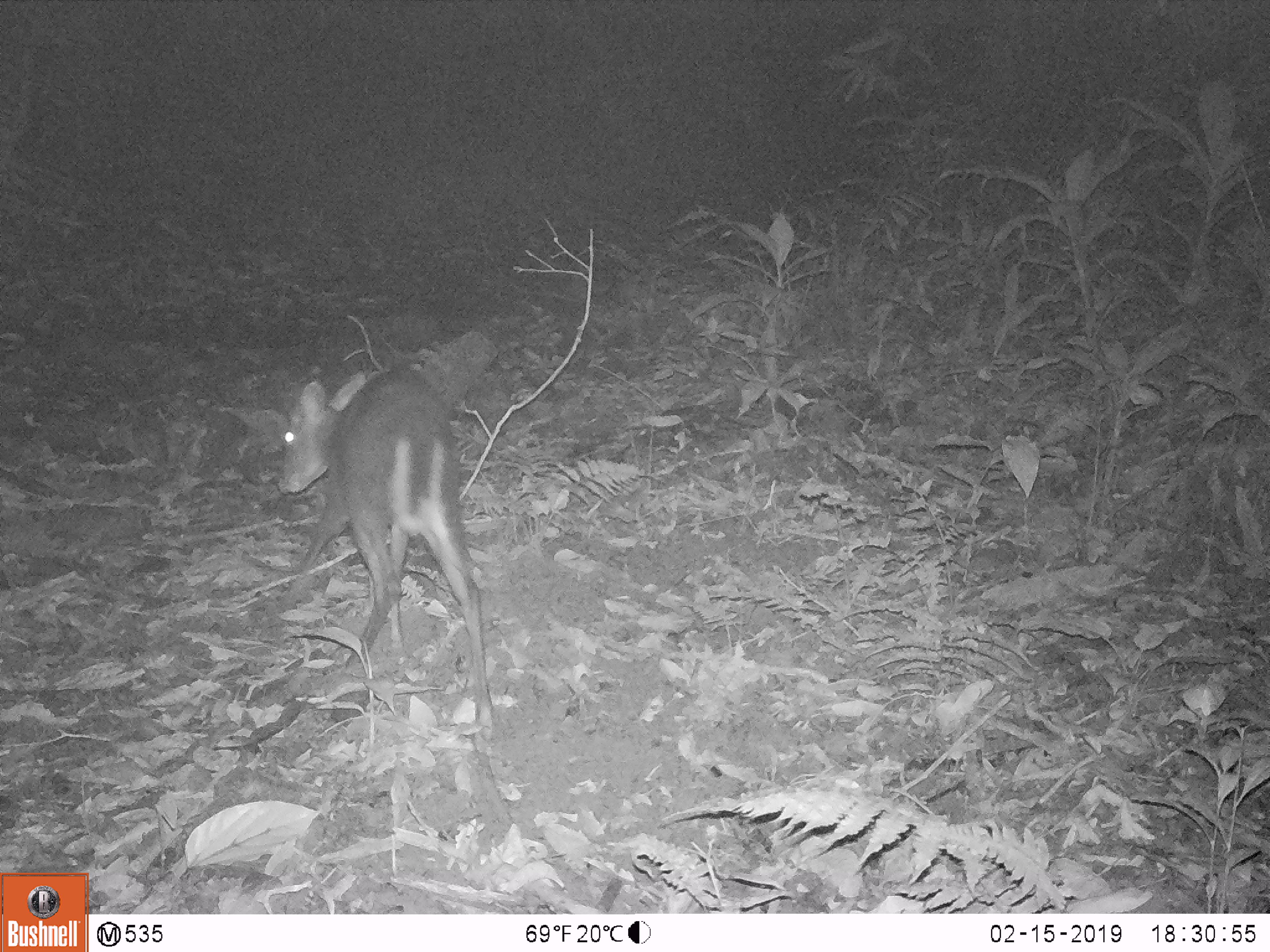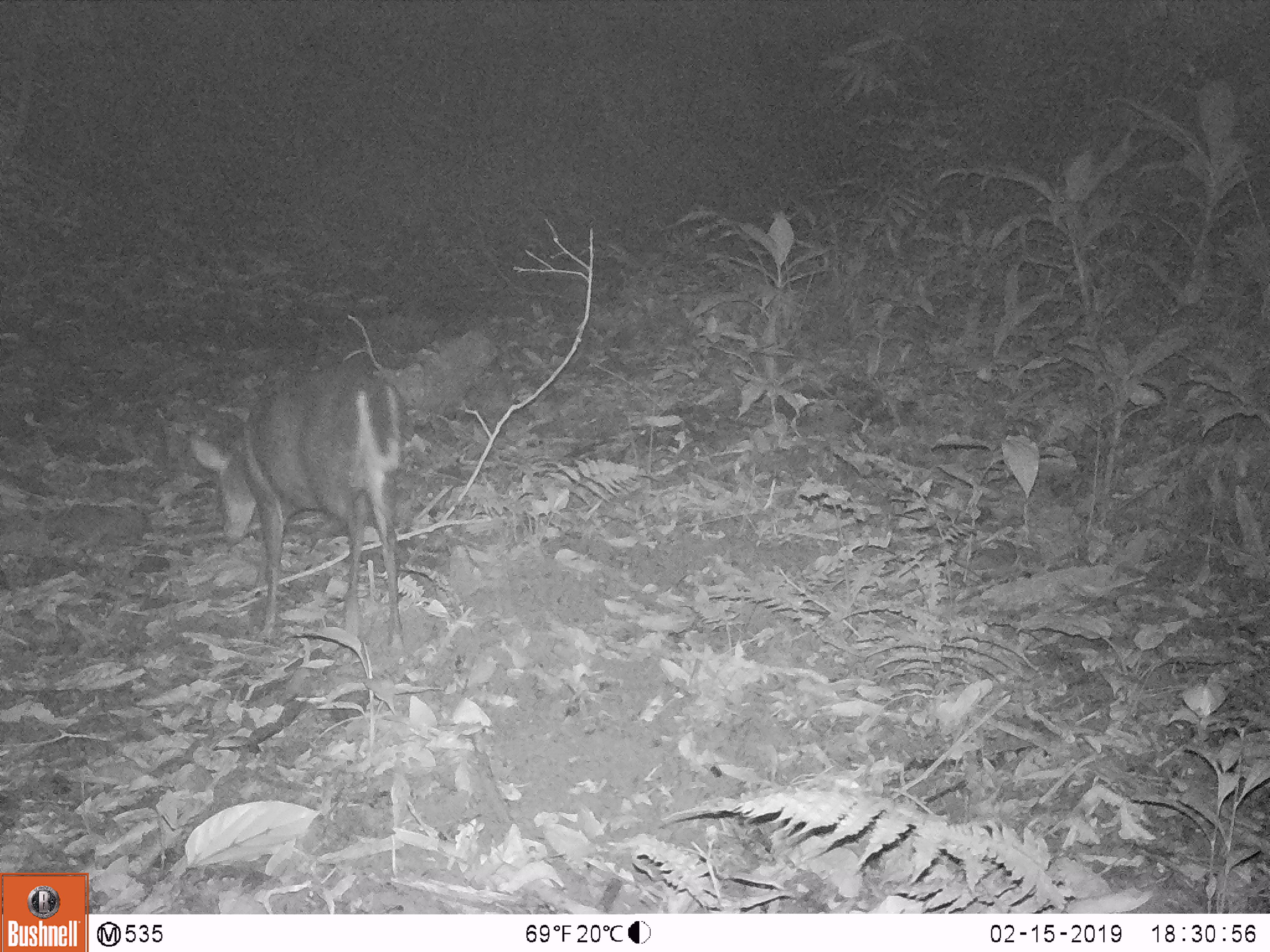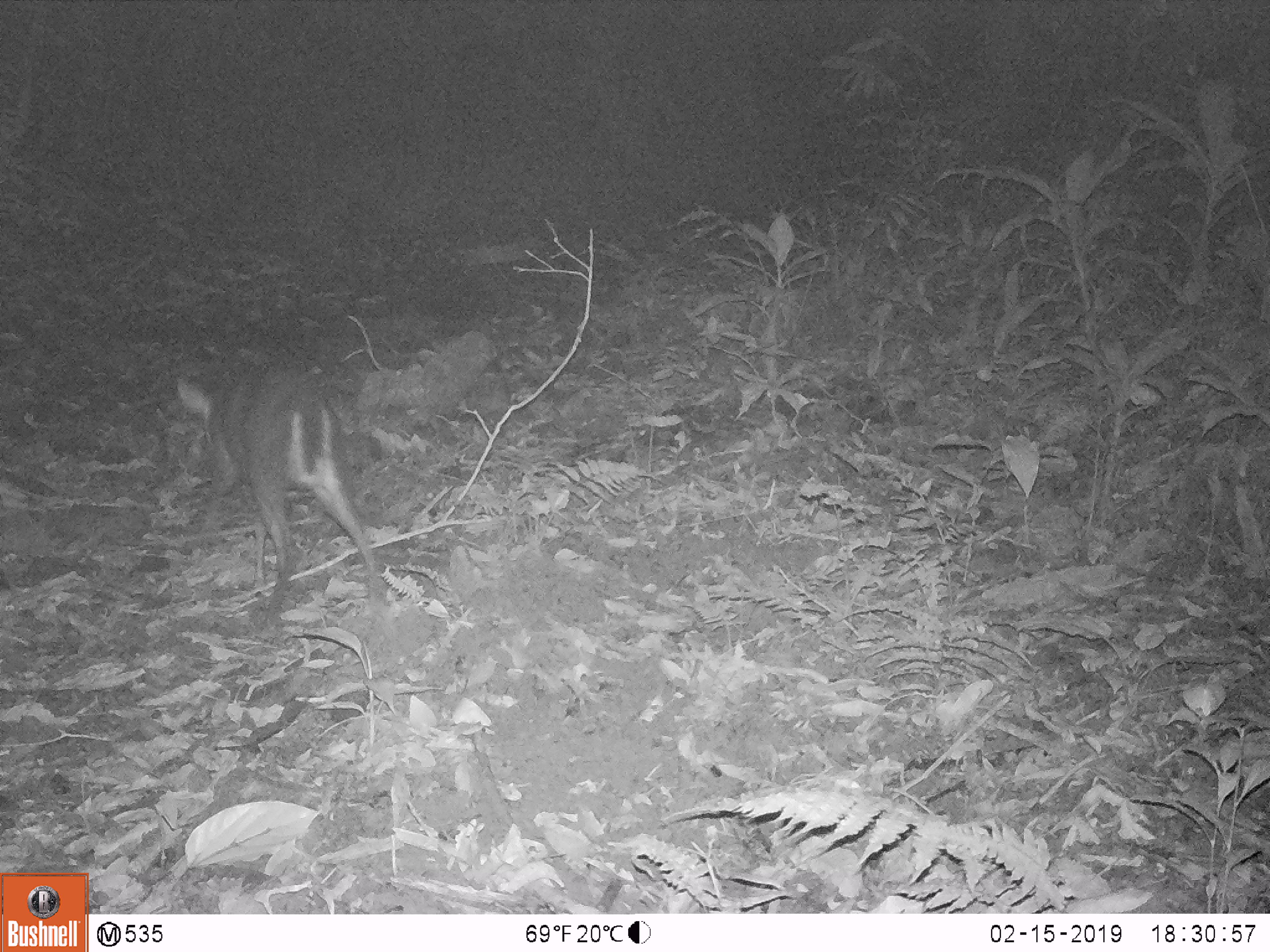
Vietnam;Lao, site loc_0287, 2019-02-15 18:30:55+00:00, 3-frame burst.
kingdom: Animalia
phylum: Chordata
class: Mammalia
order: Artiodactyla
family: Cervidae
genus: Muntiacus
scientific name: Muntiacus rooseveltorum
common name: roosevelt's muntjac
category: roosevelts muntjac group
Roosevelts muntjac group (roosevelt's muntjac) (Muntiacus rooseveltorum). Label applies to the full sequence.